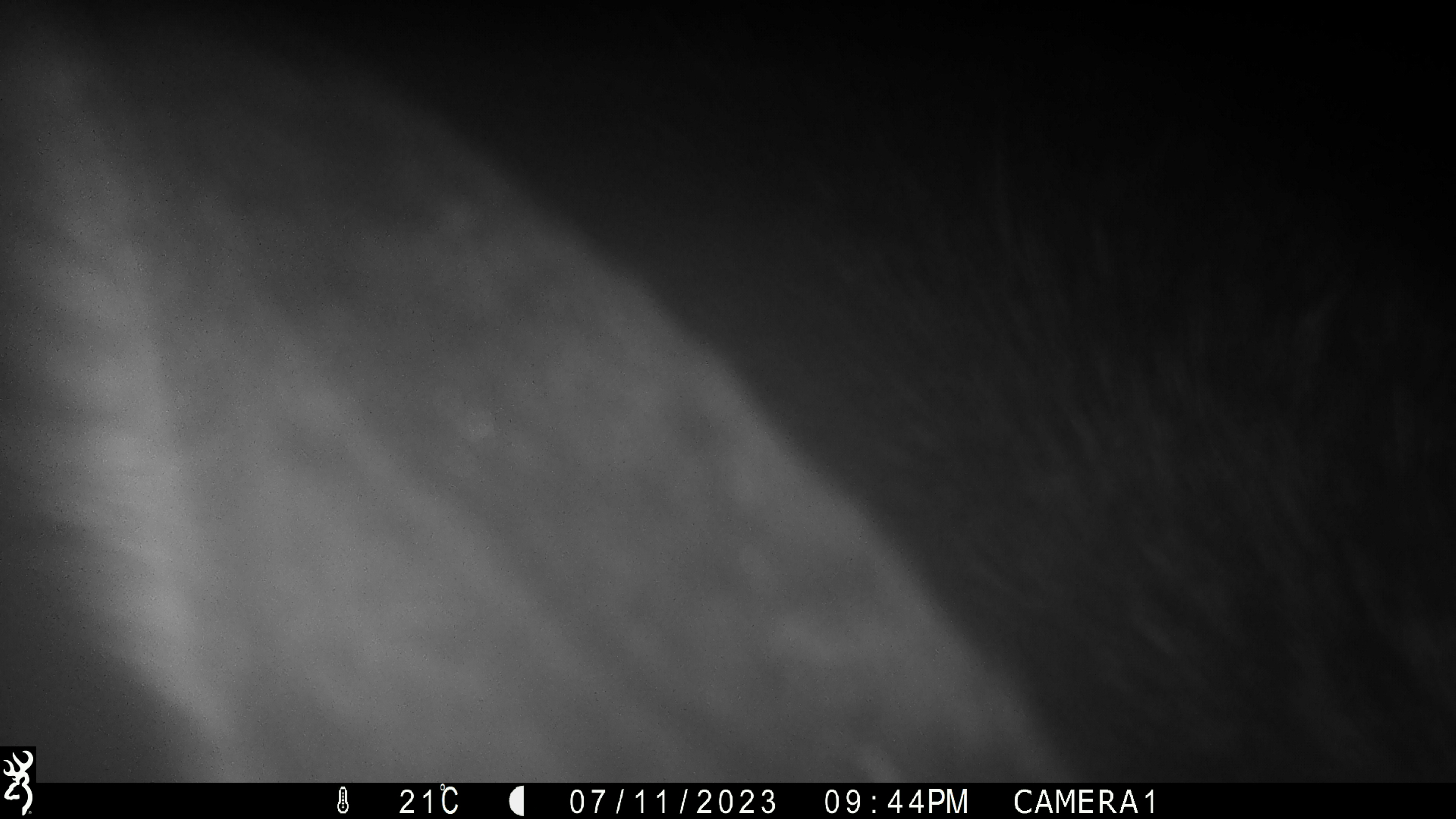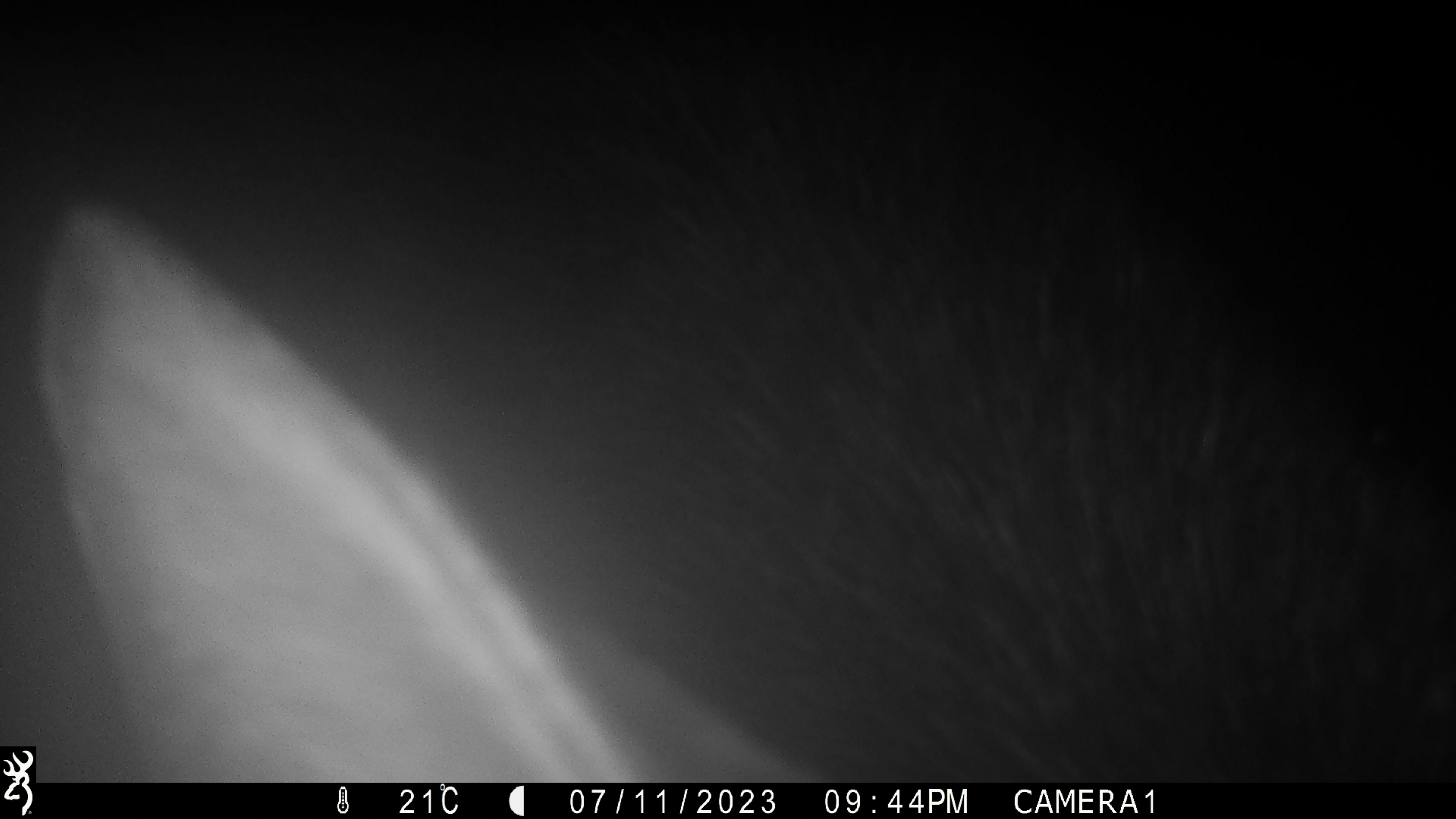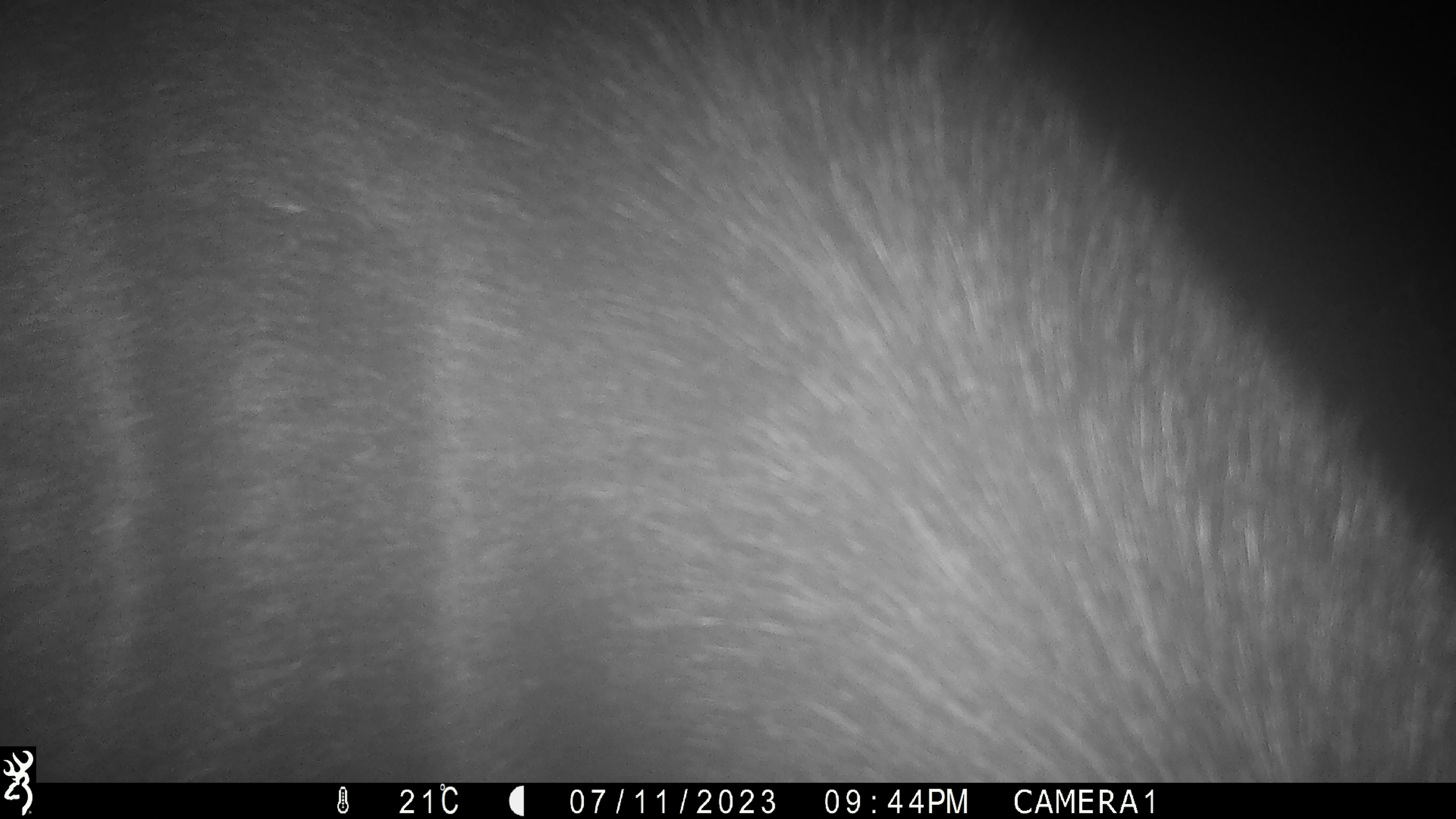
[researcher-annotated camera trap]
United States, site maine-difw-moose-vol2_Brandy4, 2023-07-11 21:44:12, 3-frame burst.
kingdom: Animalia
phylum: Chordata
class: Mammalia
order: Artiodactyla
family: Cervidae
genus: Alces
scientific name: Alces alces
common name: moose